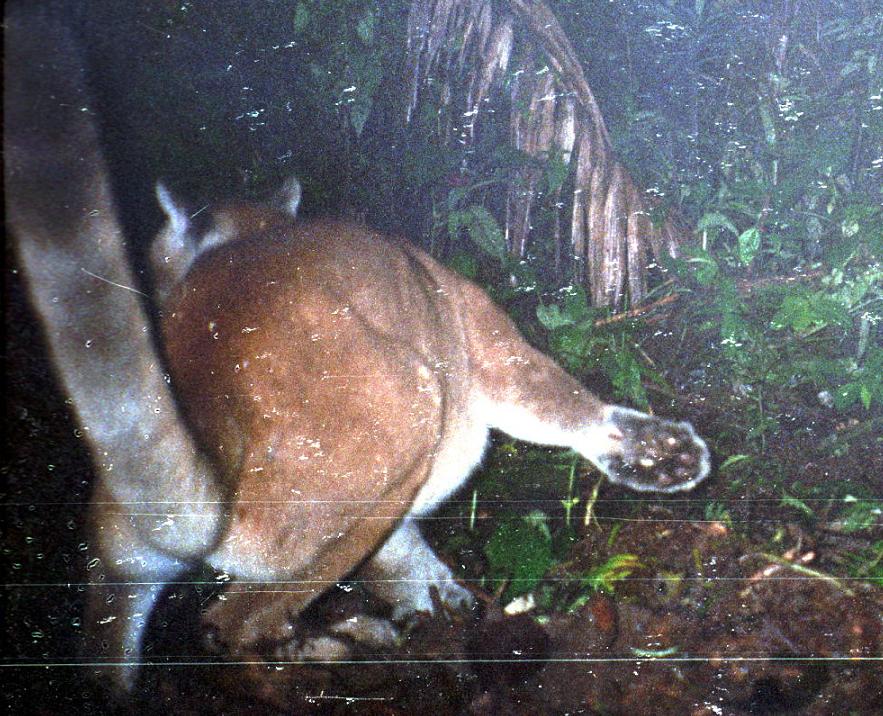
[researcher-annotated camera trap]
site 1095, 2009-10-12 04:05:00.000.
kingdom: Animalia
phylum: Chordata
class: Mammalia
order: Carnivora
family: Felidae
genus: Puma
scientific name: Puma concolor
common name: mountain lion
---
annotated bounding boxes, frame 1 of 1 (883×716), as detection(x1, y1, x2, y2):
puma concolor: detection(0, 6, 713, 716)